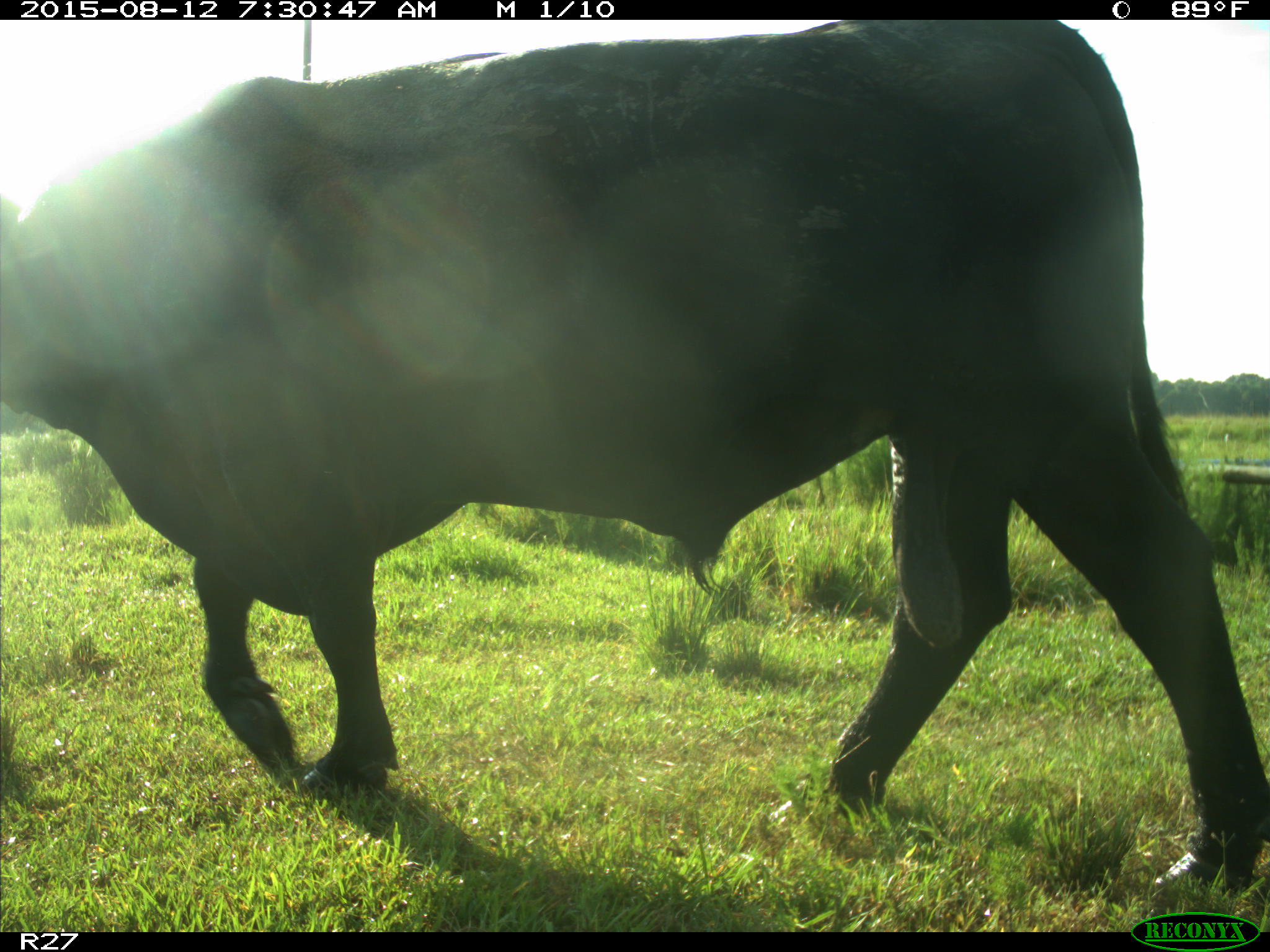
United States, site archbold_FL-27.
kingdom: Animalia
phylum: Chordata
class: Mammalia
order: Artiodactyla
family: Bovidae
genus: Bos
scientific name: Bos taurus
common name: domestic cow